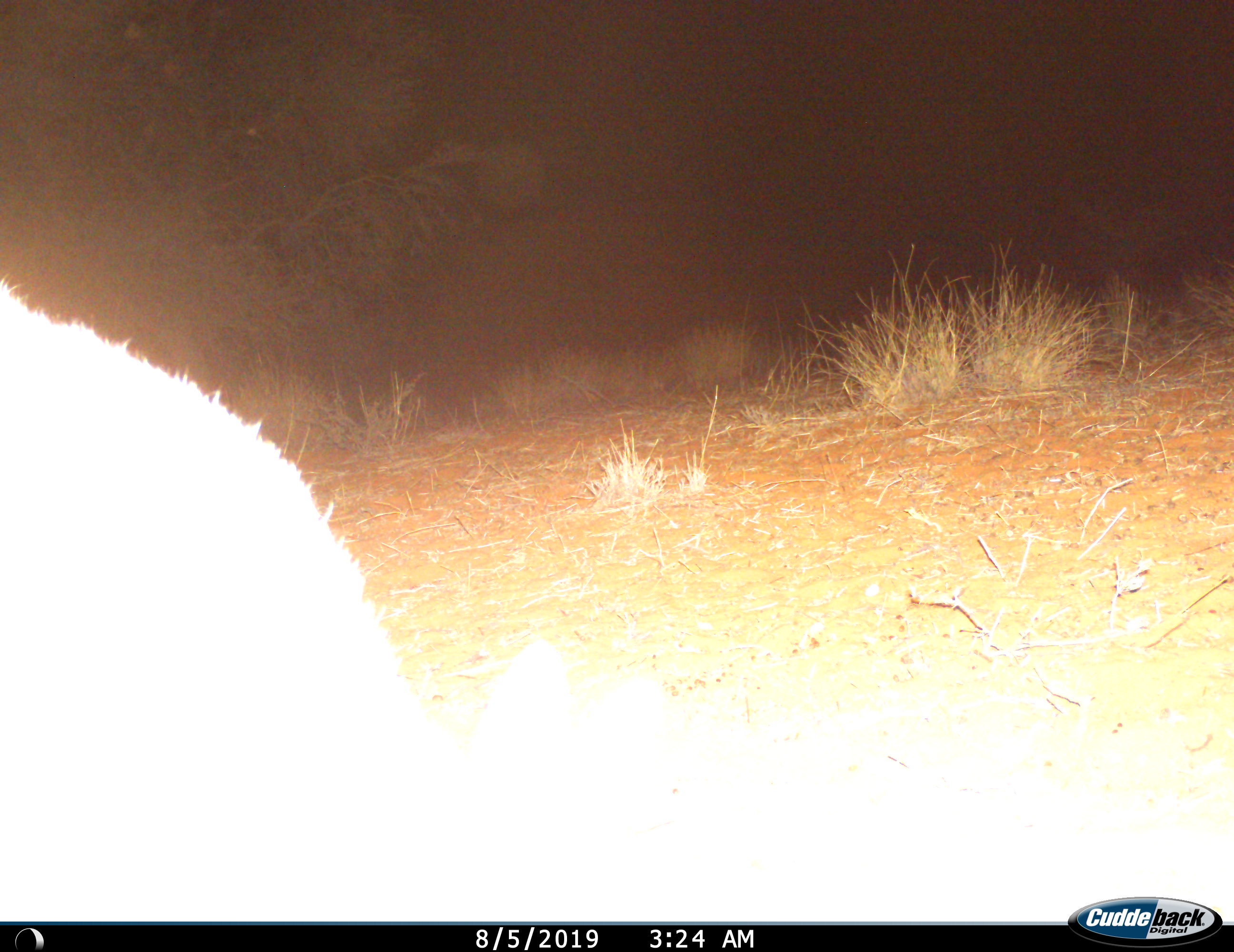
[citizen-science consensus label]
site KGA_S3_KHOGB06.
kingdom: Animalia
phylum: Chordata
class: Mammalia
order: Artiodactyla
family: Bovidae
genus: Sylvicapra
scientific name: Sylvicapra grimmia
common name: common duiker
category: duikercommongrey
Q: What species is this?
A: Duikercommongrey (common duiker) (Sylvicapra grimmia).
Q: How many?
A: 1.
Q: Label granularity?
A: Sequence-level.